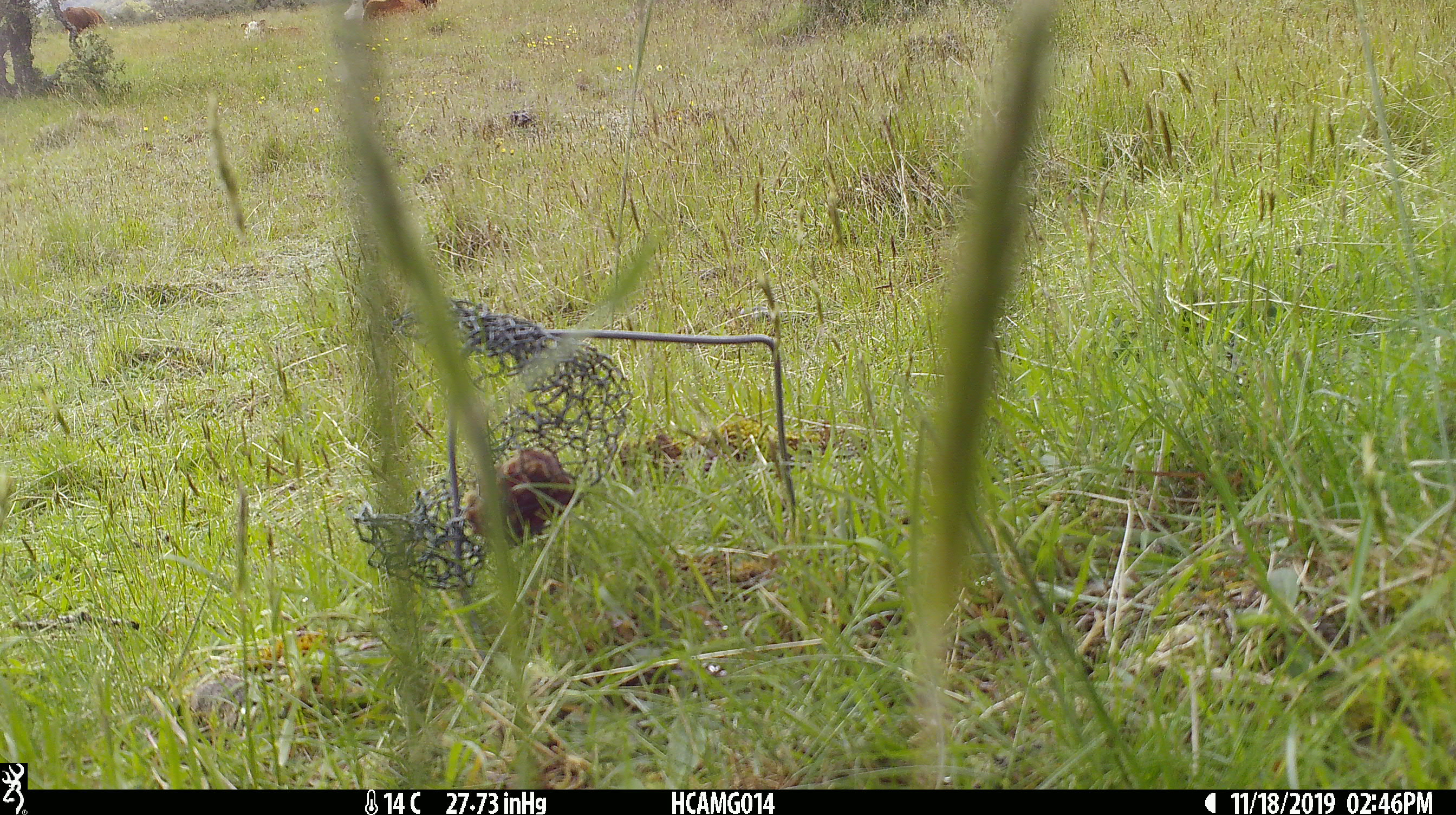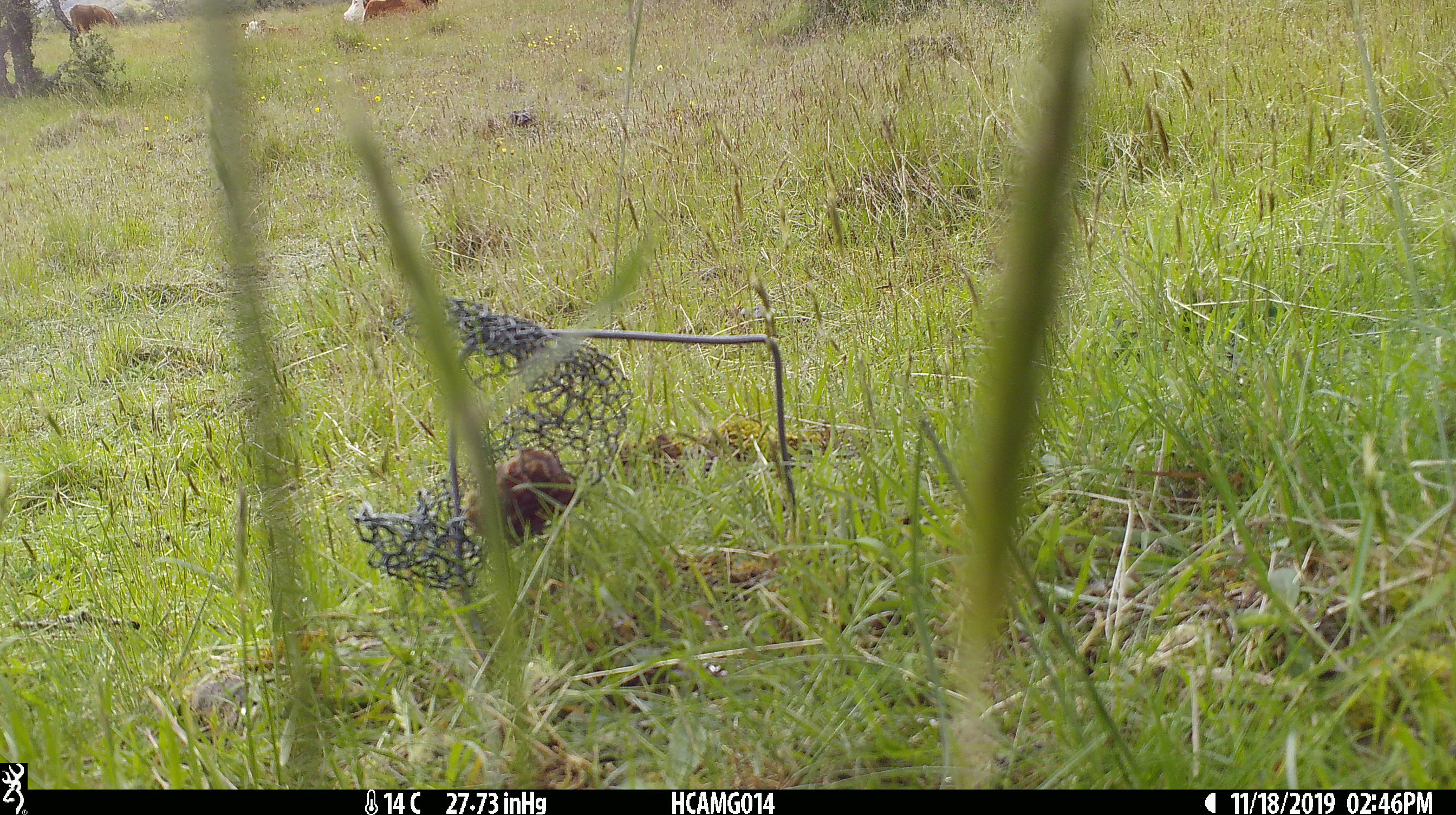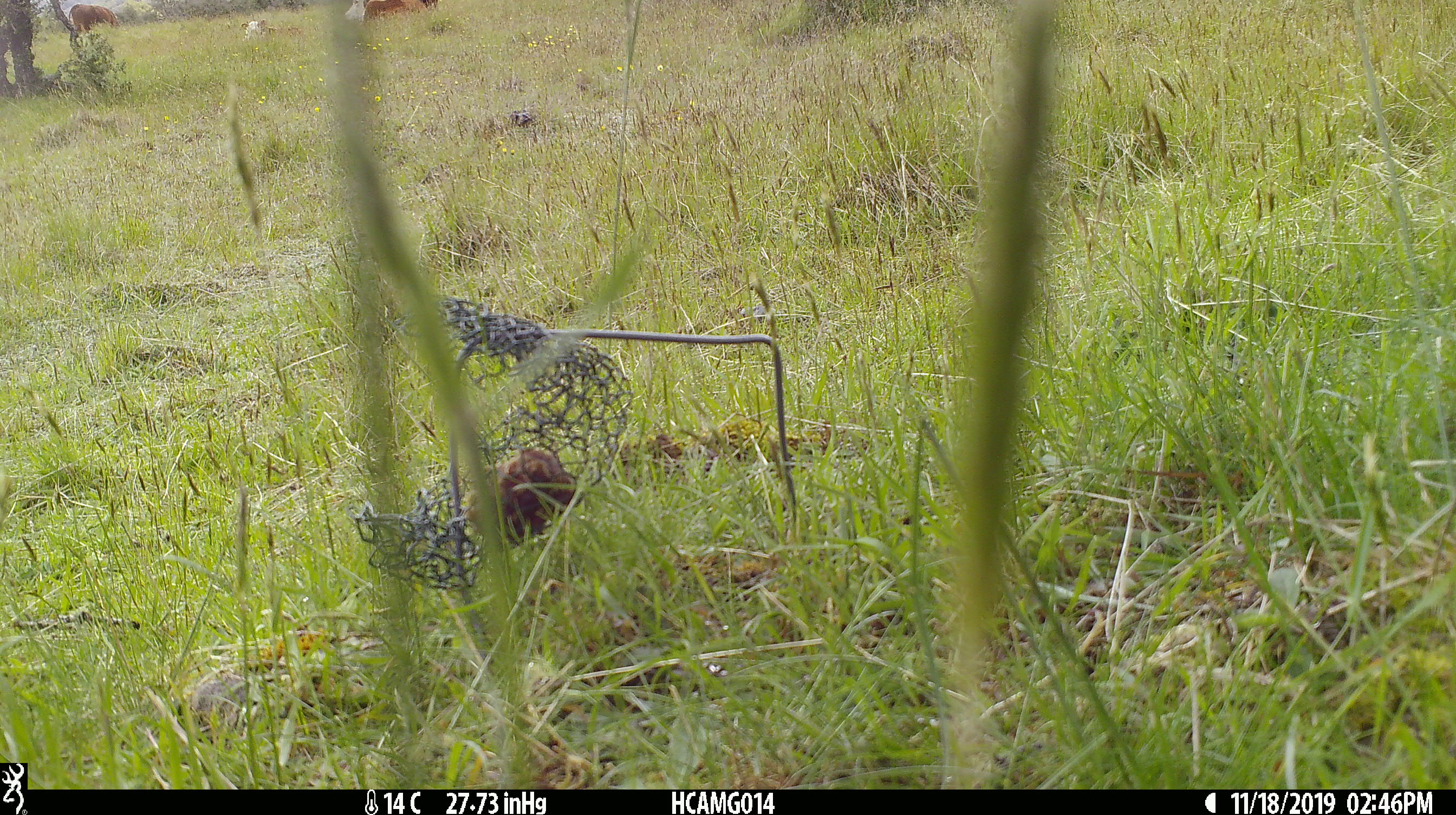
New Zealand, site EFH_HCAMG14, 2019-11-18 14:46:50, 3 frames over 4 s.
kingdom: Animalia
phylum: Chordata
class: Mammalia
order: Artiodactyla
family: Bovidae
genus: Bos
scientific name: Bos taurus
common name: domestic cow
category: cow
Cow (domestic cow) (Bos taurus).